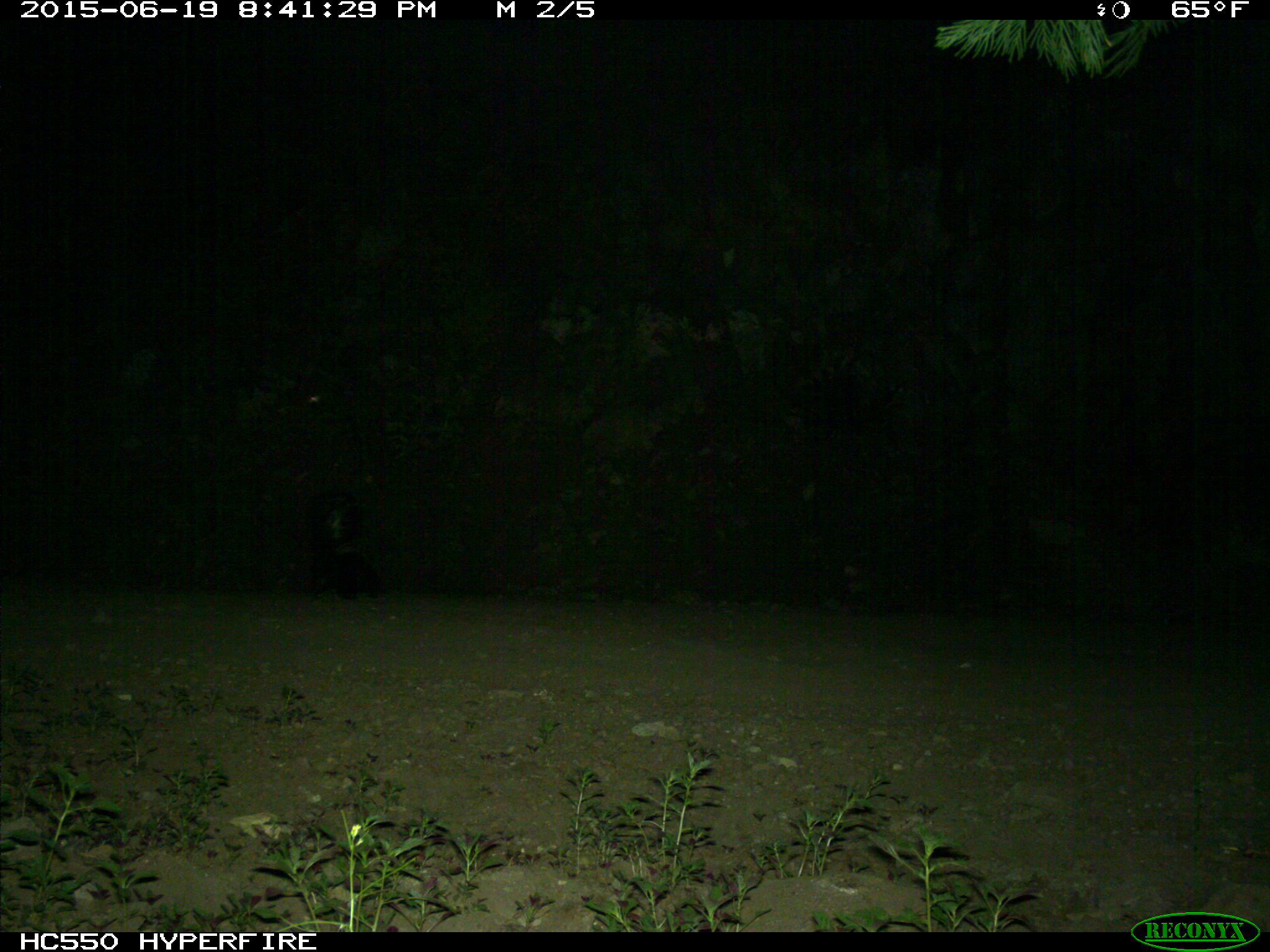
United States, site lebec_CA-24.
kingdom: Animalia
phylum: Chordata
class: Mammalia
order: Carnivora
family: Mephitidae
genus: Mephitis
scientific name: Mephitis mephitis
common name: striped skunk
Mephitis mephitis (striped skunk).